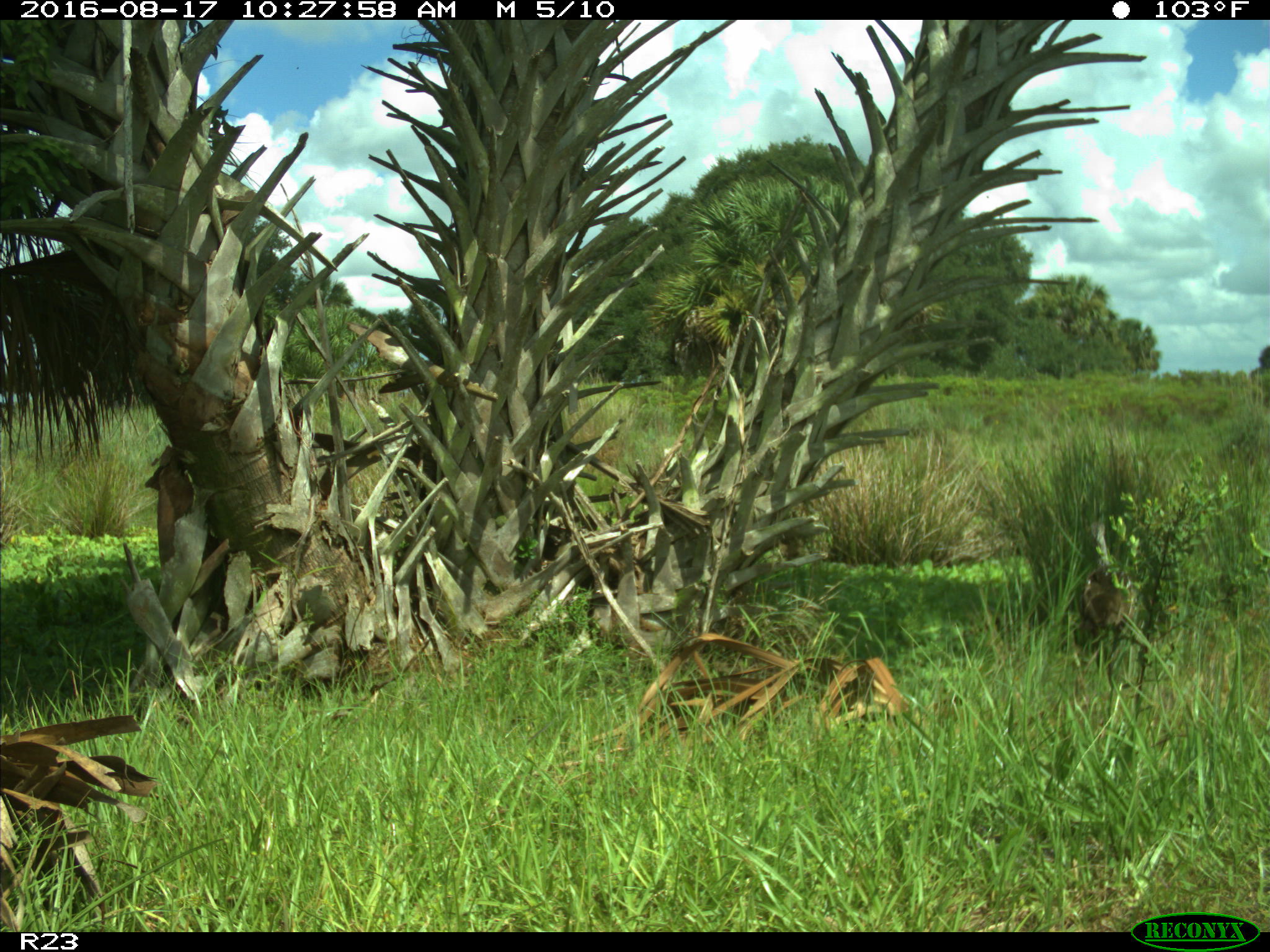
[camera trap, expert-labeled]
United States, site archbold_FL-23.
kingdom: Animalia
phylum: Chordata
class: Aves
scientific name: Aves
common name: birds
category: unidentified bird